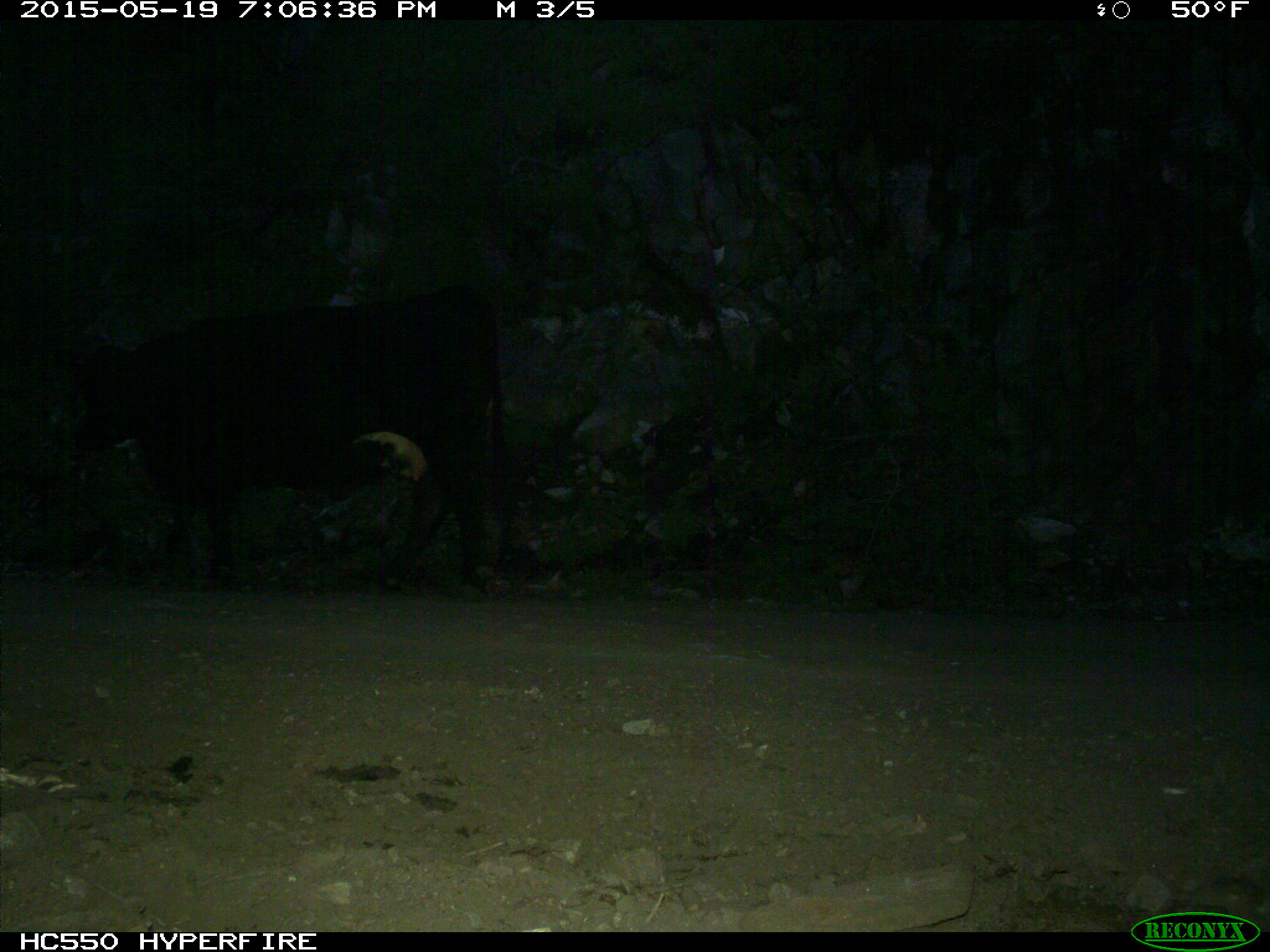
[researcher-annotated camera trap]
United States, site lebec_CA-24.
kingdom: Animalia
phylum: Chordata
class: Mammalia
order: Artiodactyla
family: Bovidae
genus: Bos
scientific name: Bos taurus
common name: domestic cow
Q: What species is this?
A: Bos taurus (domestic cow).